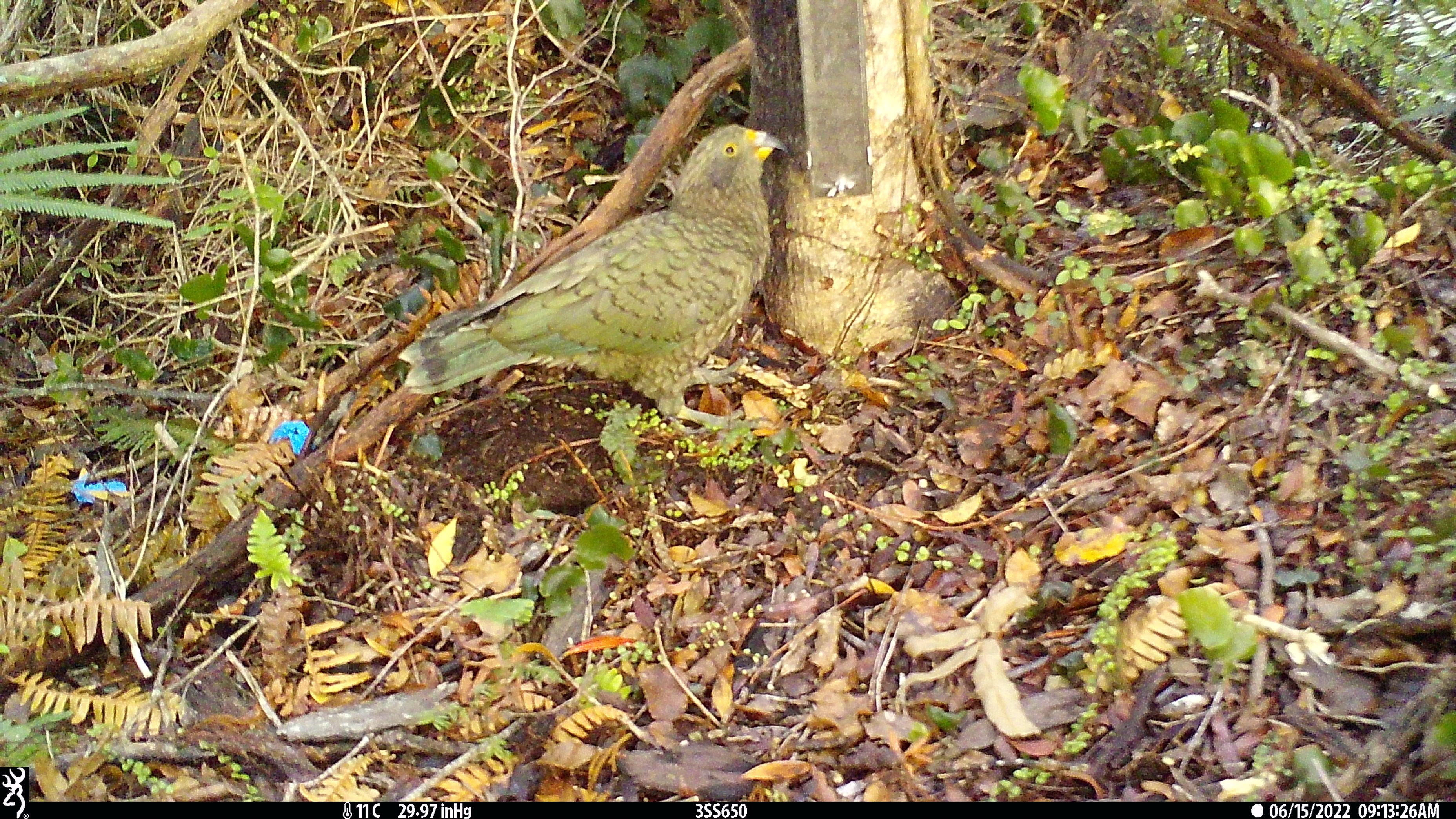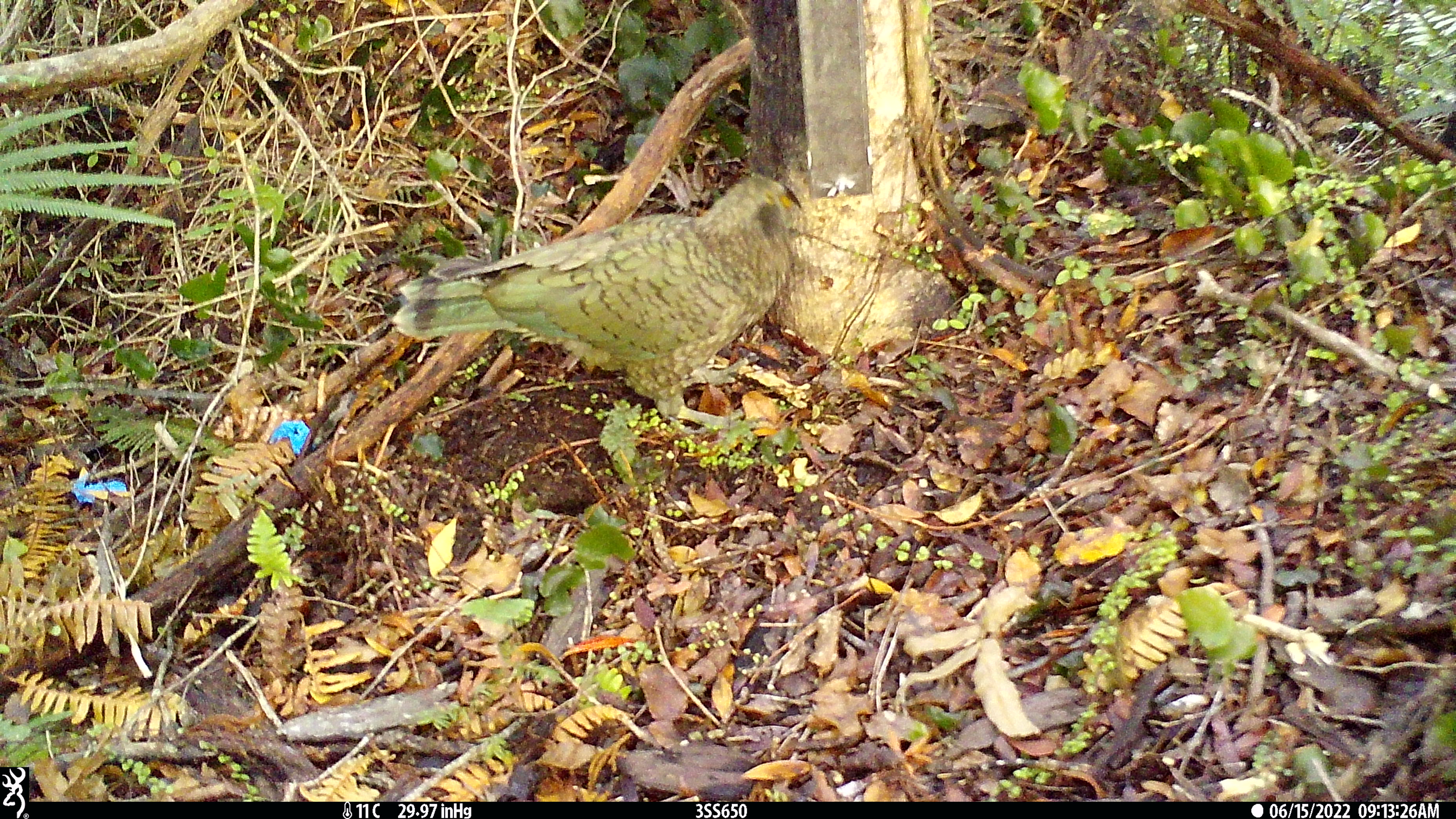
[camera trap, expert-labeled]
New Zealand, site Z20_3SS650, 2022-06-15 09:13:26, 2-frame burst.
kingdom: Animalia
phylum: Chordata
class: Aves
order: Psittaciformes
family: Strigopidae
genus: Nestor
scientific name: Nestor notabilis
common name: kea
Kea (Nestor notabilis).